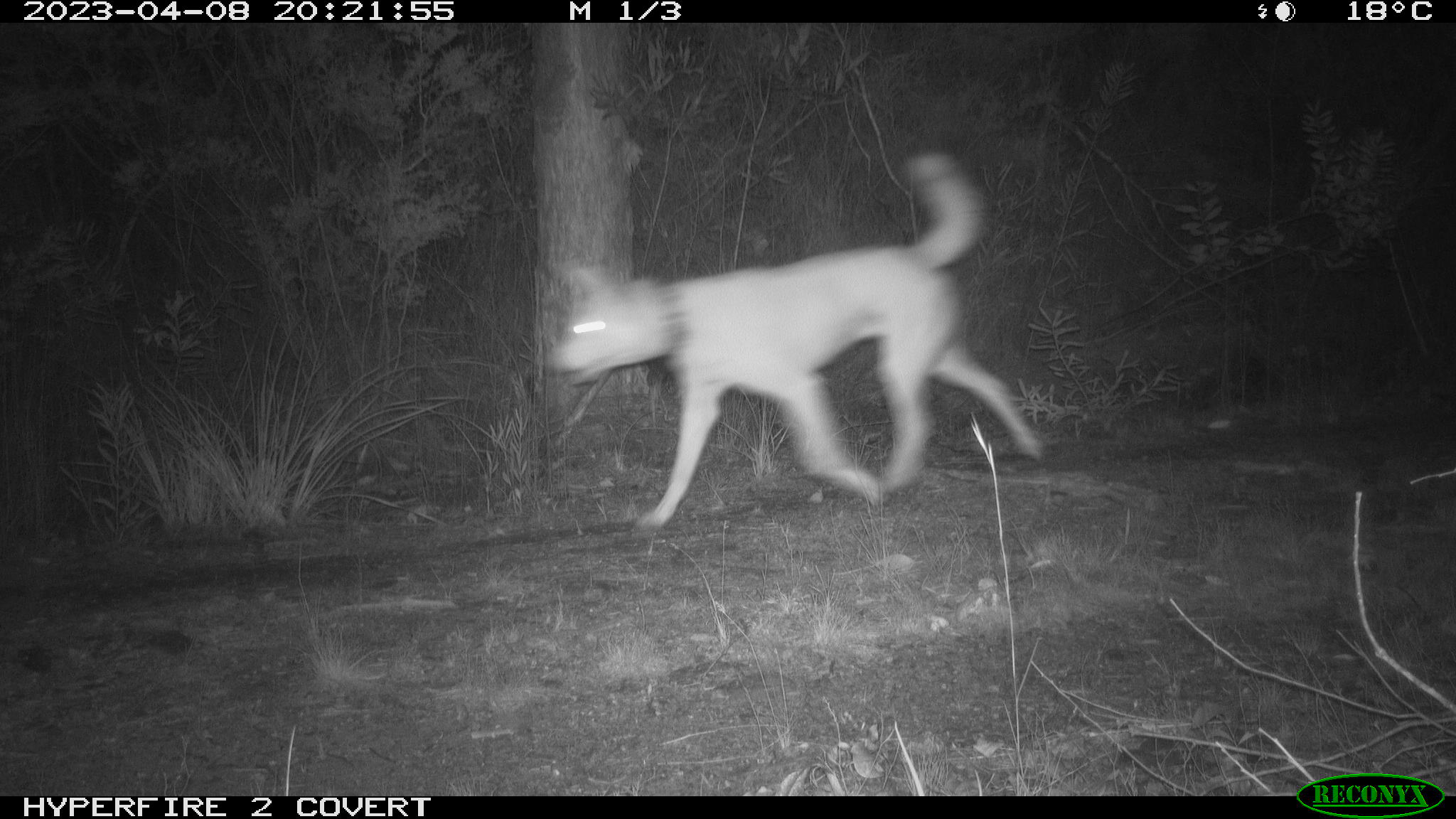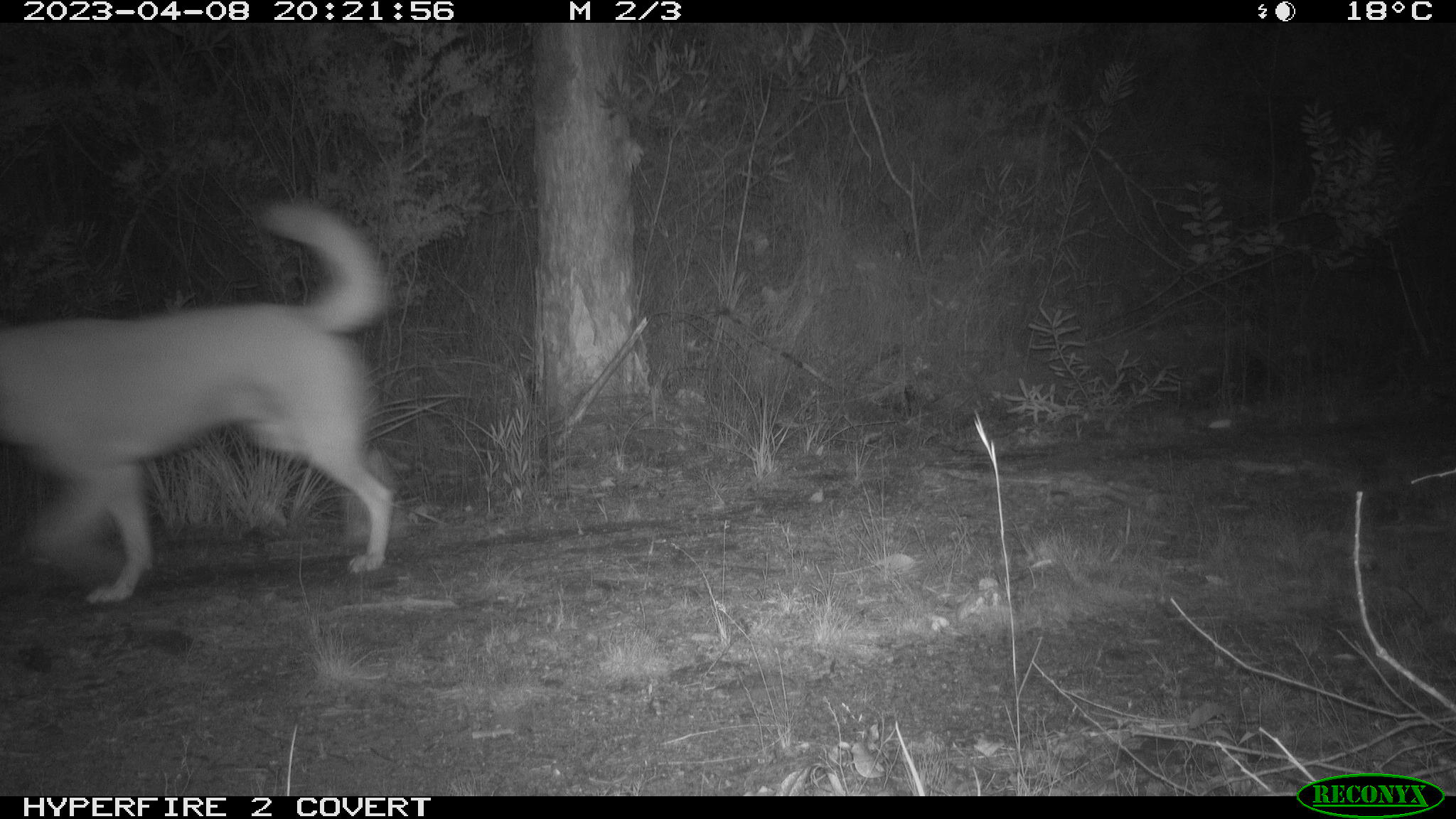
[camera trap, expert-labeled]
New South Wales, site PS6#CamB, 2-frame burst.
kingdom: Animalia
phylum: Chordata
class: Mammalia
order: Carnivora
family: Canidae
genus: Canis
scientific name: Canis familiaris dingo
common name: dingo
Dingo (Canis familiaris dingo).